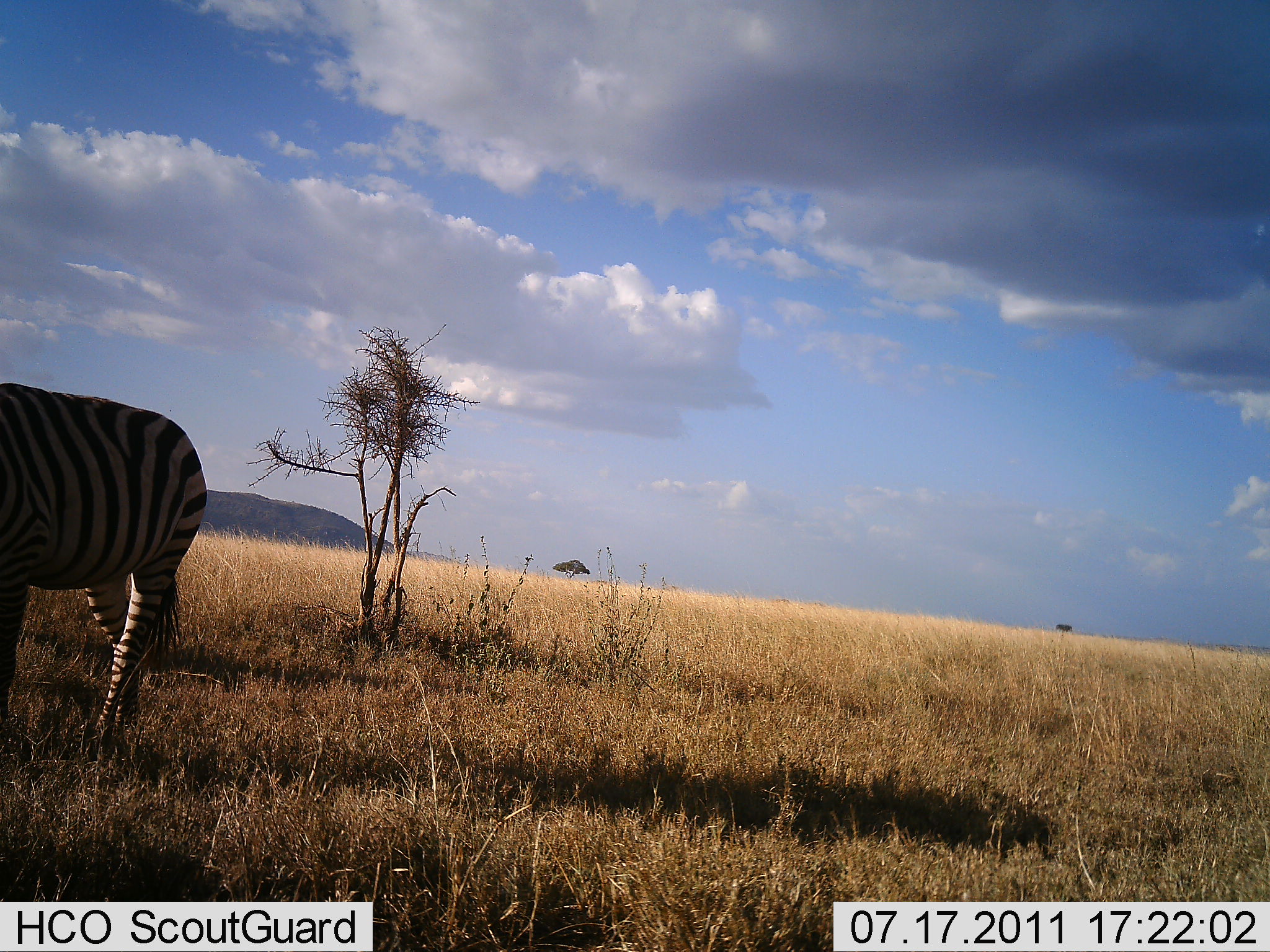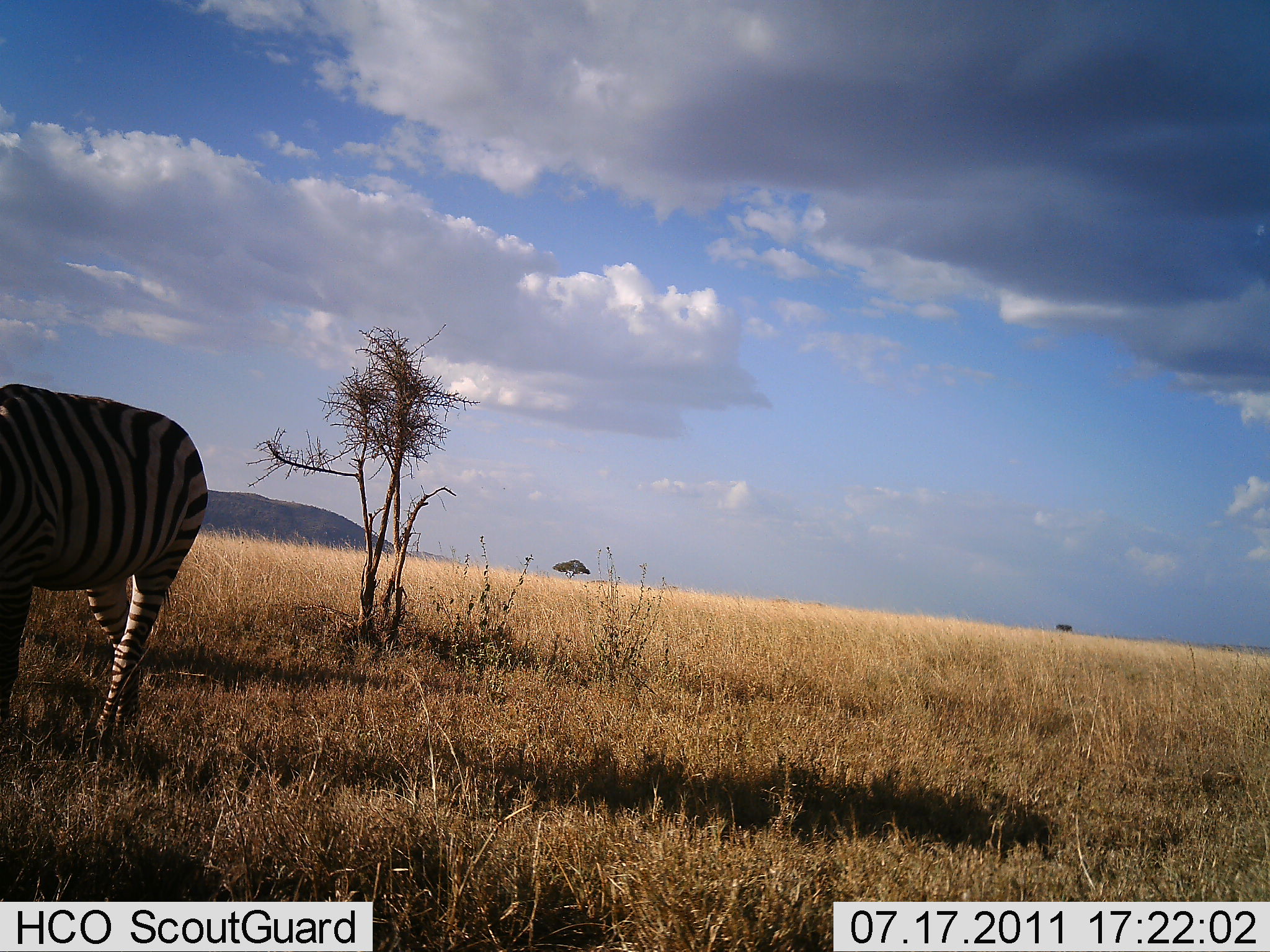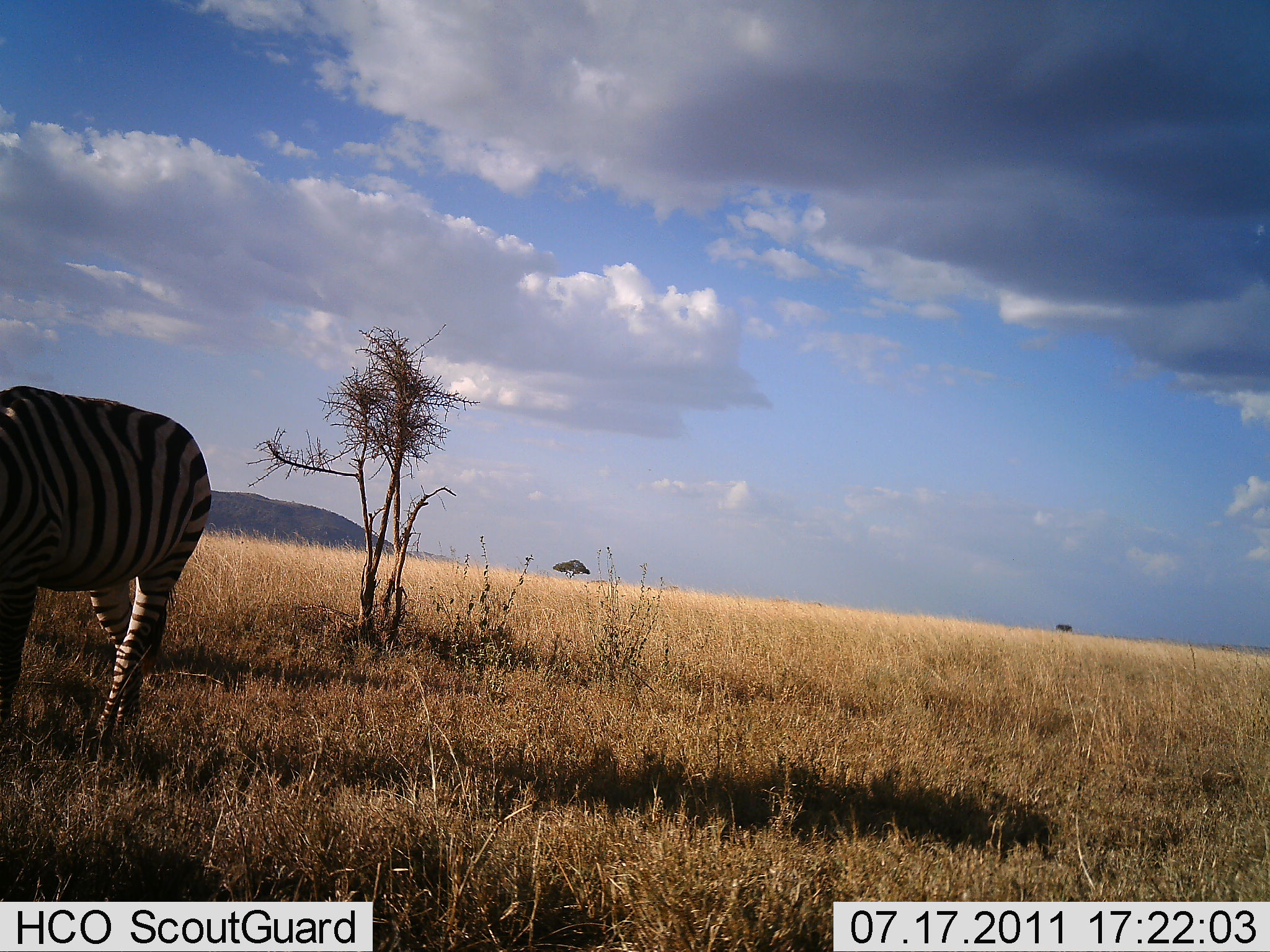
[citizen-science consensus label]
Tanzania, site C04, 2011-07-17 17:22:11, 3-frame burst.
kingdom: Animalia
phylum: Chordata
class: Mammalia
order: Perissodactyla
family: Equidae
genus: Equus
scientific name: Equus quagga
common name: plains zebra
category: zebra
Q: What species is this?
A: Zebra (plains zebra) (Equus quagga).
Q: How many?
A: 1.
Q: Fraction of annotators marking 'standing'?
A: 73%.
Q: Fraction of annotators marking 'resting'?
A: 0%.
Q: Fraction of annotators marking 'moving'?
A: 9%.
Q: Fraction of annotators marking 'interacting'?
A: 0%.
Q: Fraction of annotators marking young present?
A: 0%.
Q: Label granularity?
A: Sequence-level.